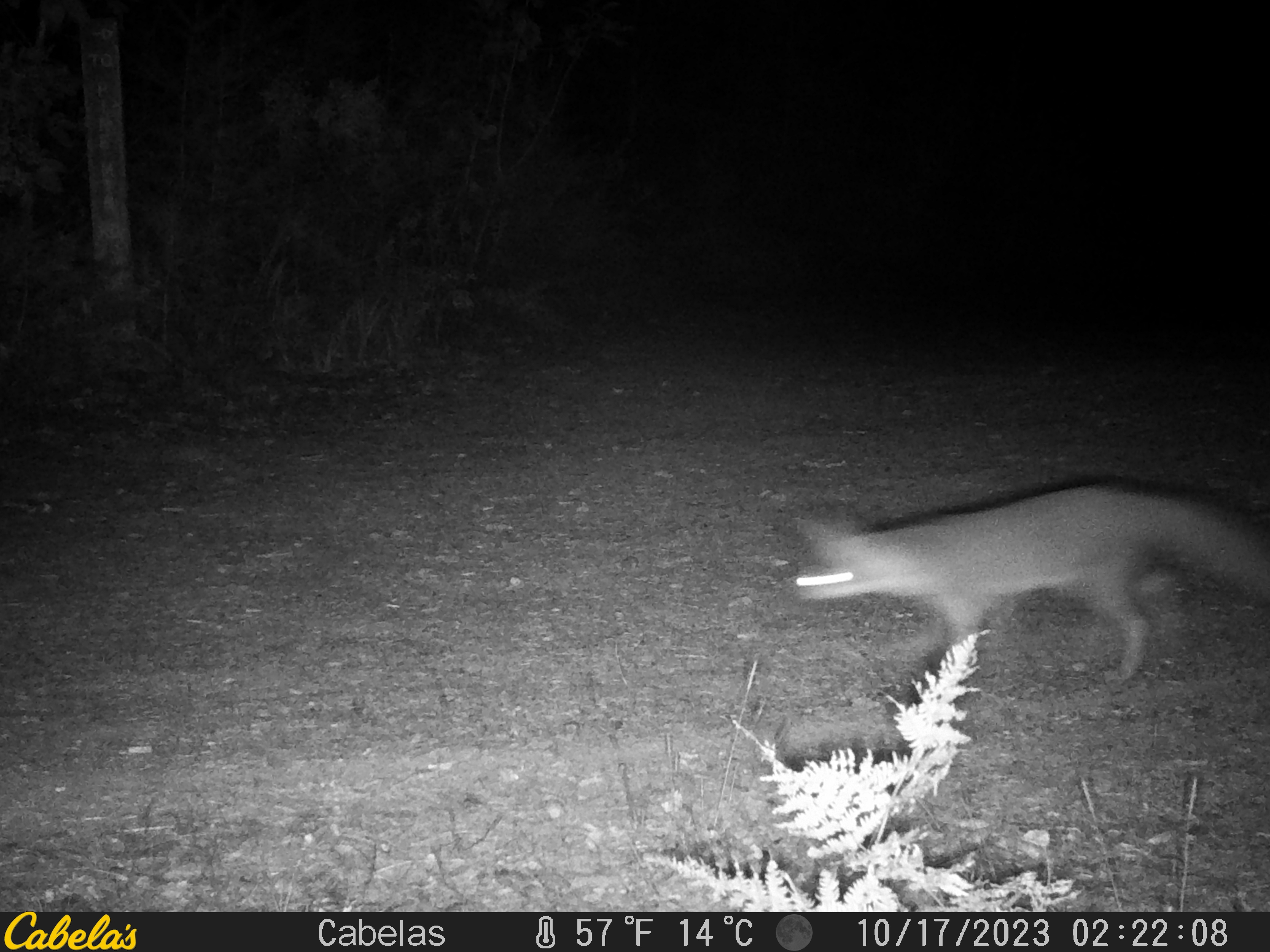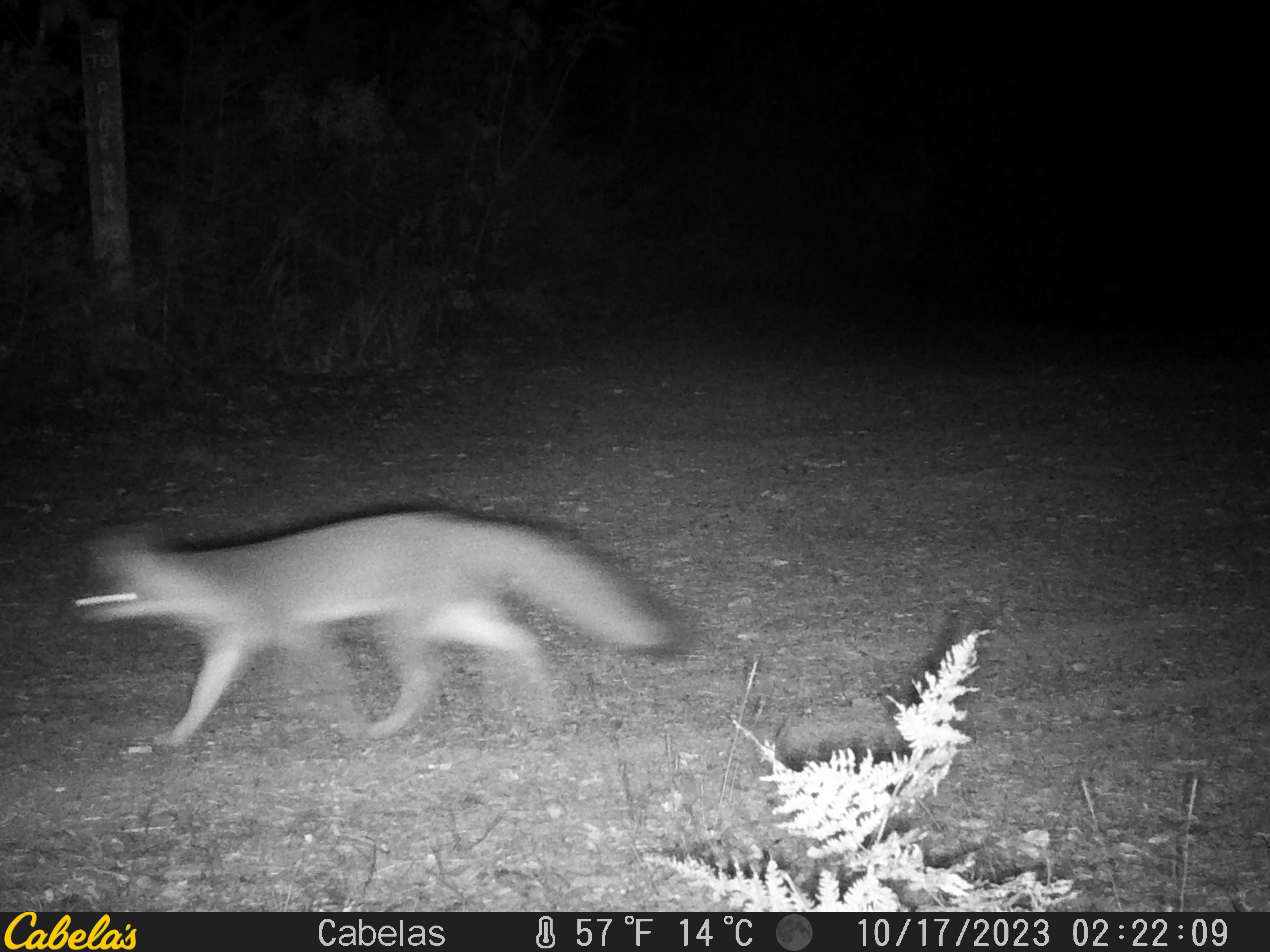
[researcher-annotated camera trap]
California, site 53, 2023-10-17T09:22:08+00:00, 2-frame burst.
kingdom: Animalia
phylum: Chordata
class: Mammalia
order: Carnivora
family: Canidae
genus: Urocyon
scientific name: Urocyon cinereoargenteus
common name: gray fox